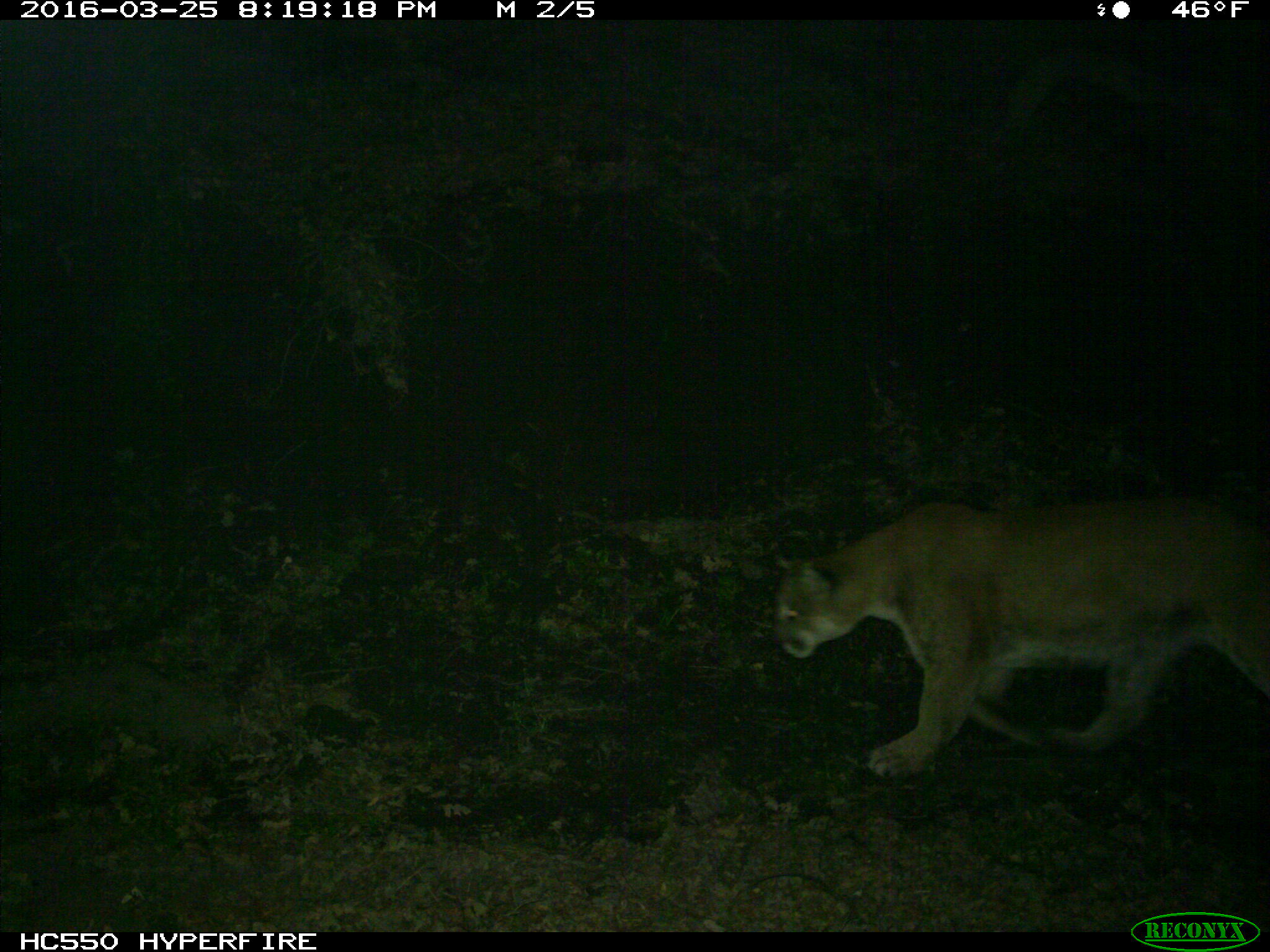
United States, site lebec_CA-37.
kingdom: Animalia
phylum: Chordata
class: Mammalia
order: Carnivora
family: Felidae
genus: Puma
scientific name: Puma concolor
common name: mountain lion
Puma concolor (mountain lion).